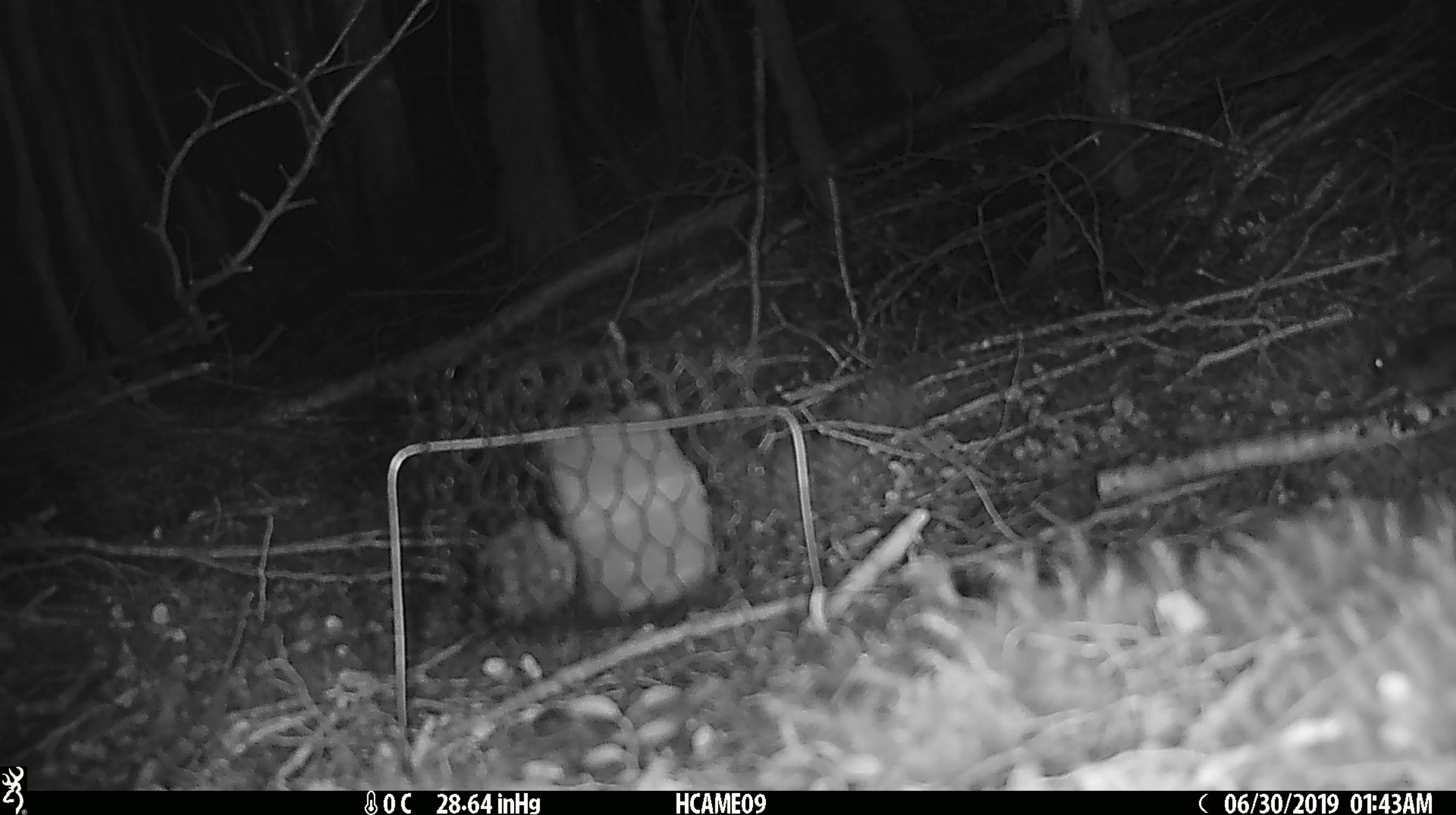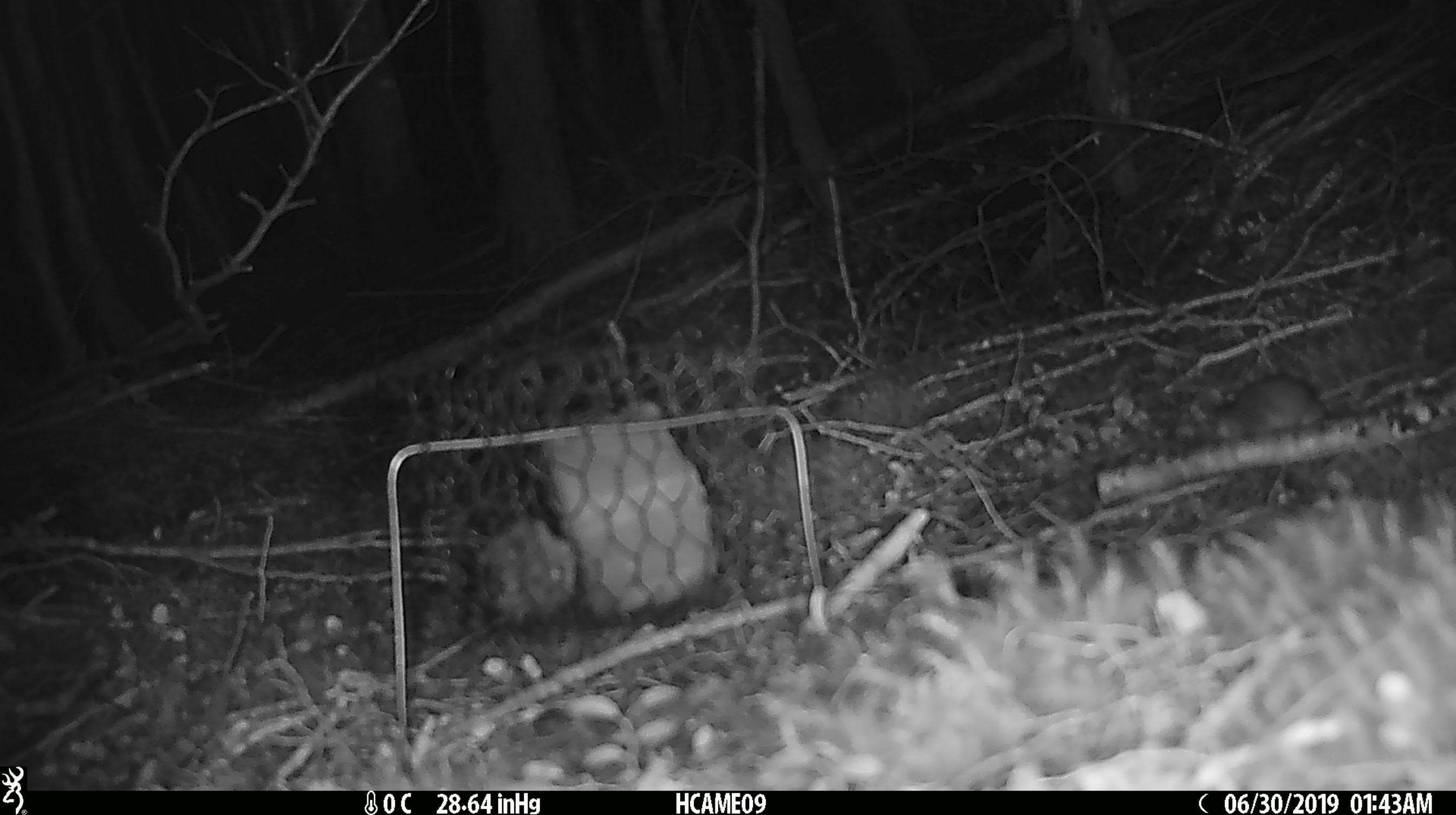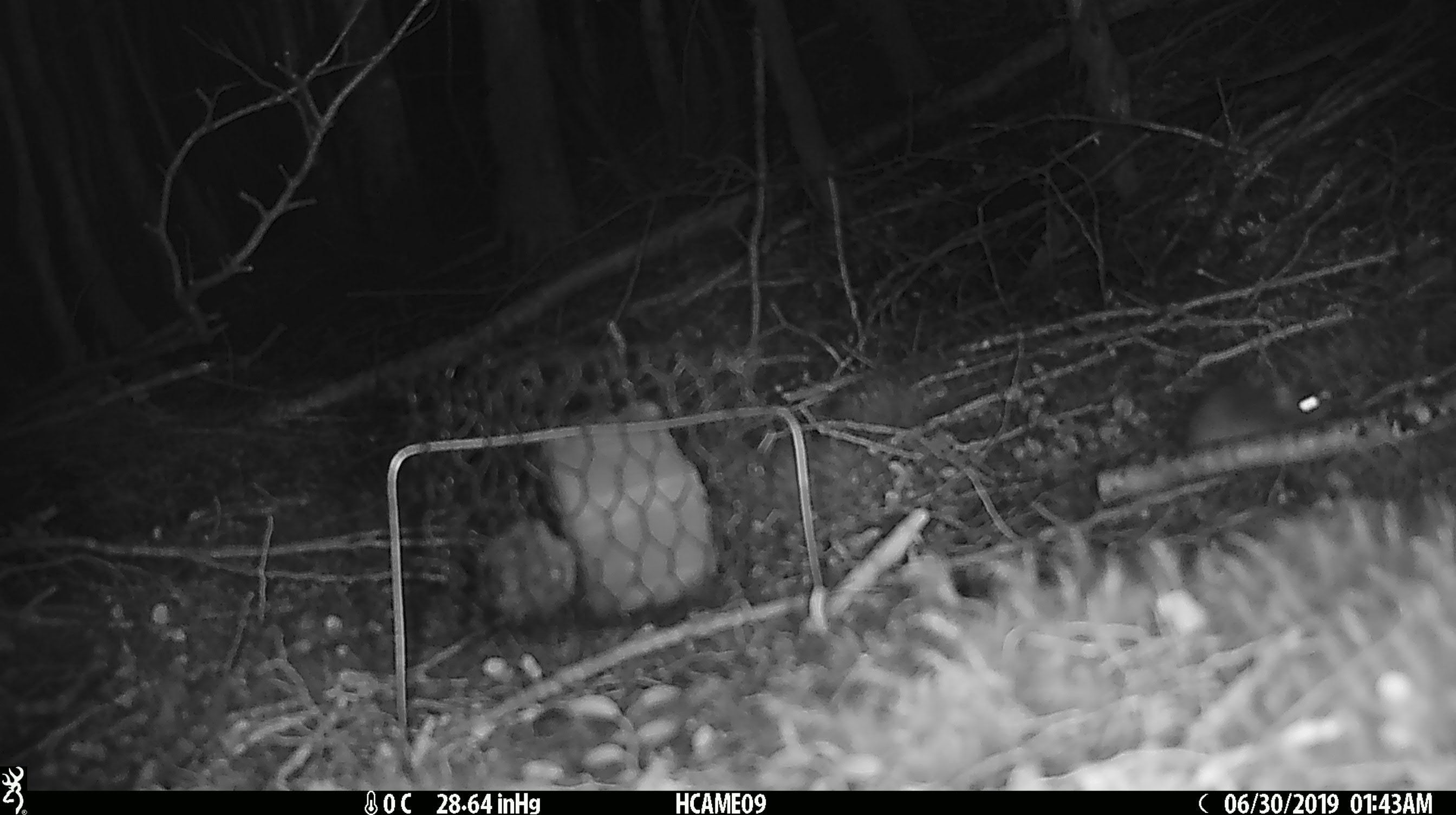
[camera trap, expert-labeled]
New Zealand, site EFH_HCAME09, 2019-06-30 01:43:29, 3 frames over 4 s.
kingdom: Animalia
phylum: Chordata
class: Mammalia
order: Rodentia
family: Muridae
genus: Mus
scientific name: Mus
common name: mouse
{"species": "mouse (Mus)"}